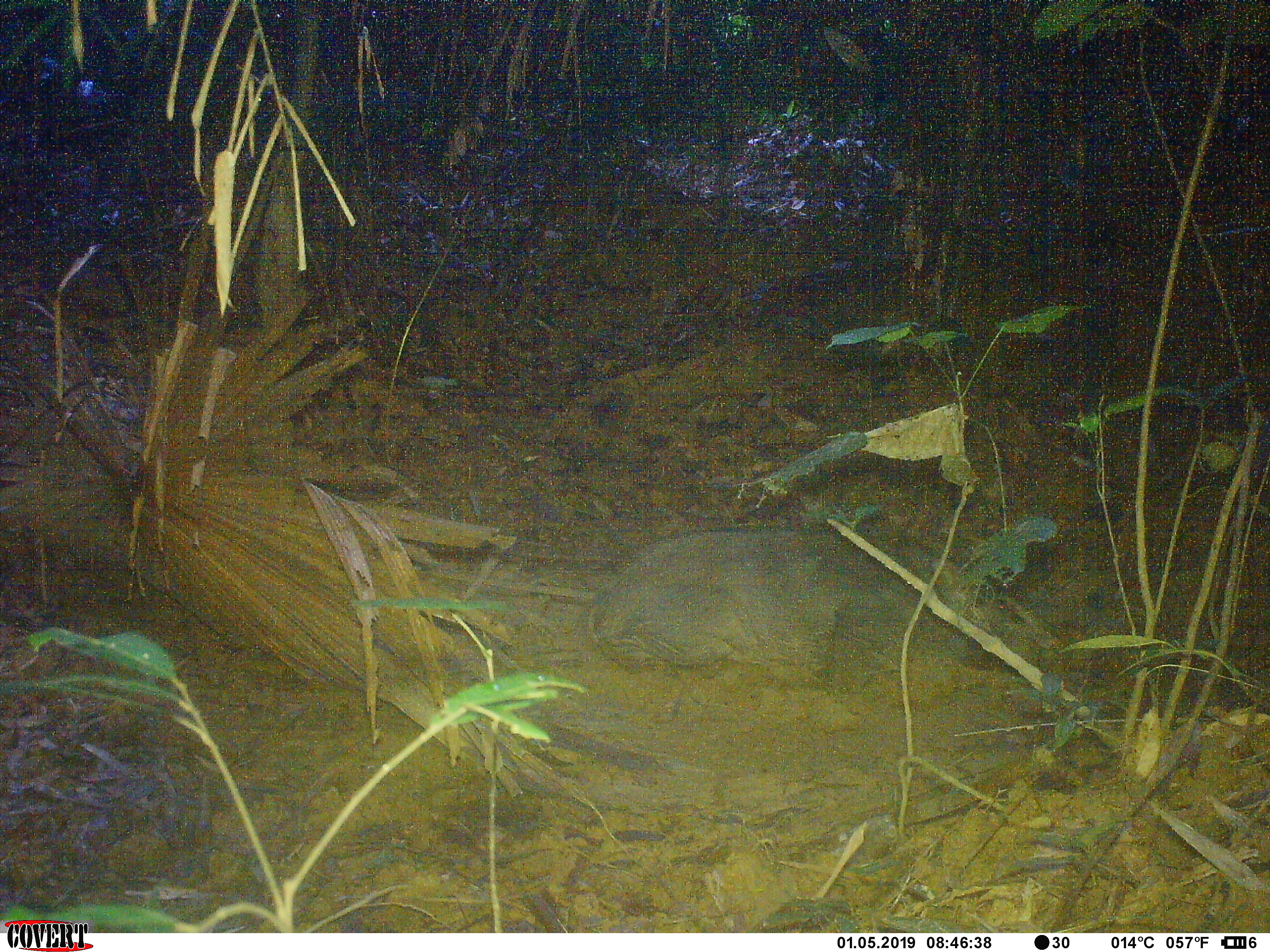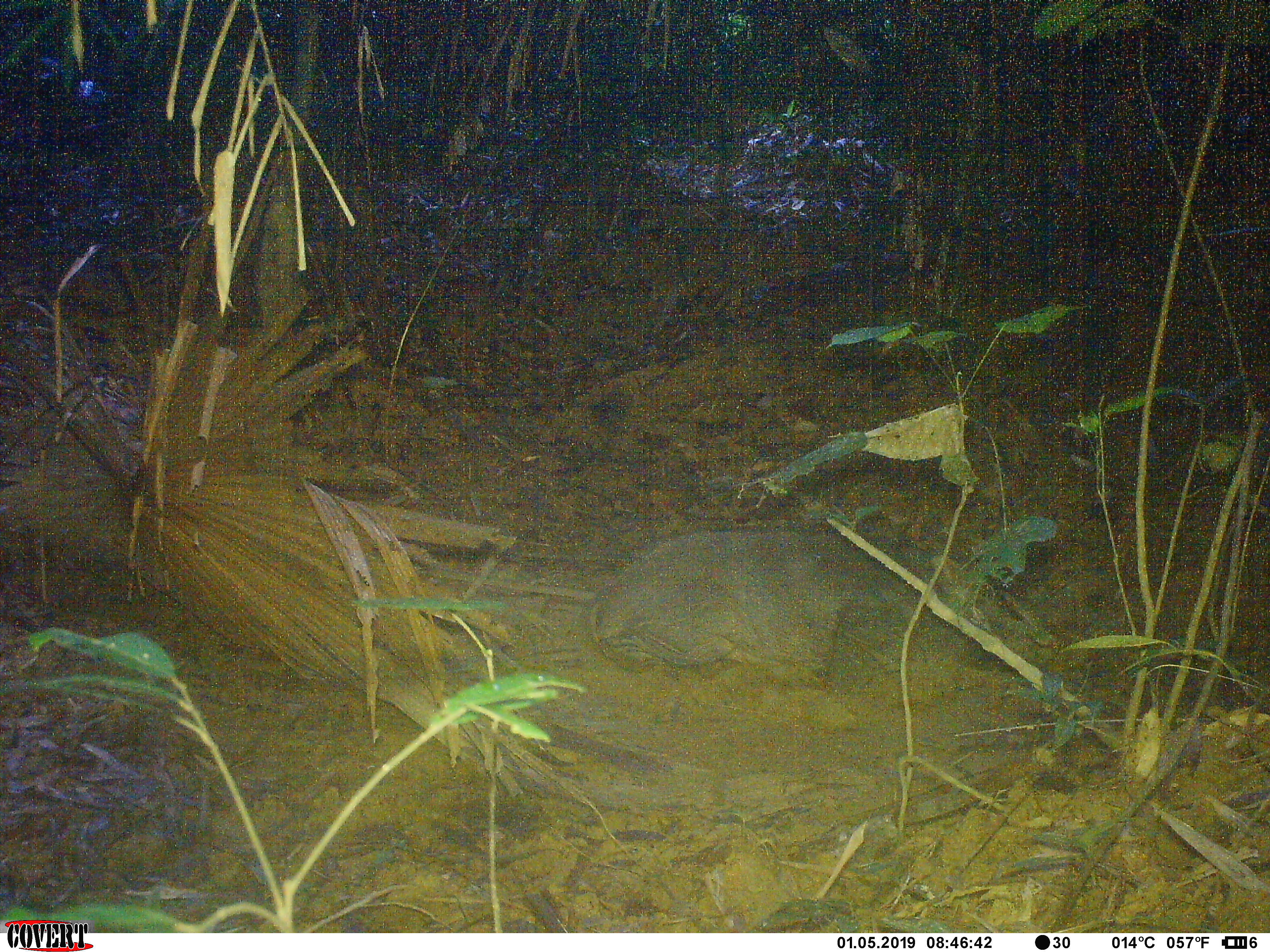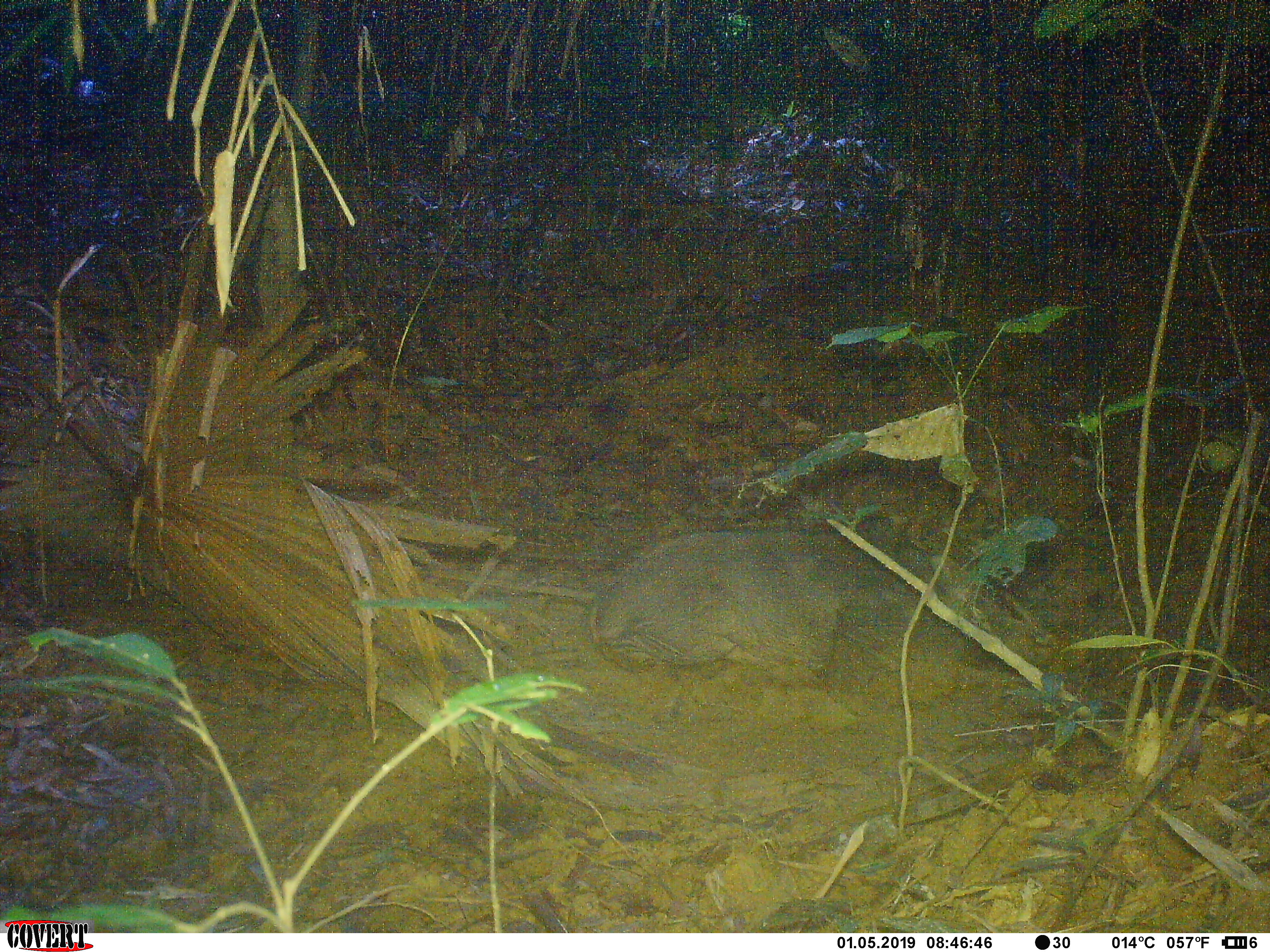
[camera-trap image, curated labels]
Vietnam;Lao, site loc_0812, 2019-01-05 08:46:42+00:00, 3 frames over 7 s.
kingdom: Animalia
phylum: Chordata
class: Mammalia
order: Artiodactyla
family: Suidae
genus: Sus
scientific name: Sus scrofa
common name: eurasian wild pig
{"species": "eurasian wild pig (Sus scrofa)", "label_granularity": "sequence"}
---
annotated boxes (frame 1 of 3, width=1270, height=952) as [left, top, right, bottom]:
eurasian wild pig: [588, 527, 1066, 671]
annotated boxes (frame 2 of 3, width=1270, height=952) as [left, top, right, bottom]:
eurasian wild pig: [590, 526, 1052, 708]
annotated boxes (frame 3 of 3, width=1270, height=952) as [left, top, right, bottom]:
eurasian wild pig: [592, 524, 1045, 714]